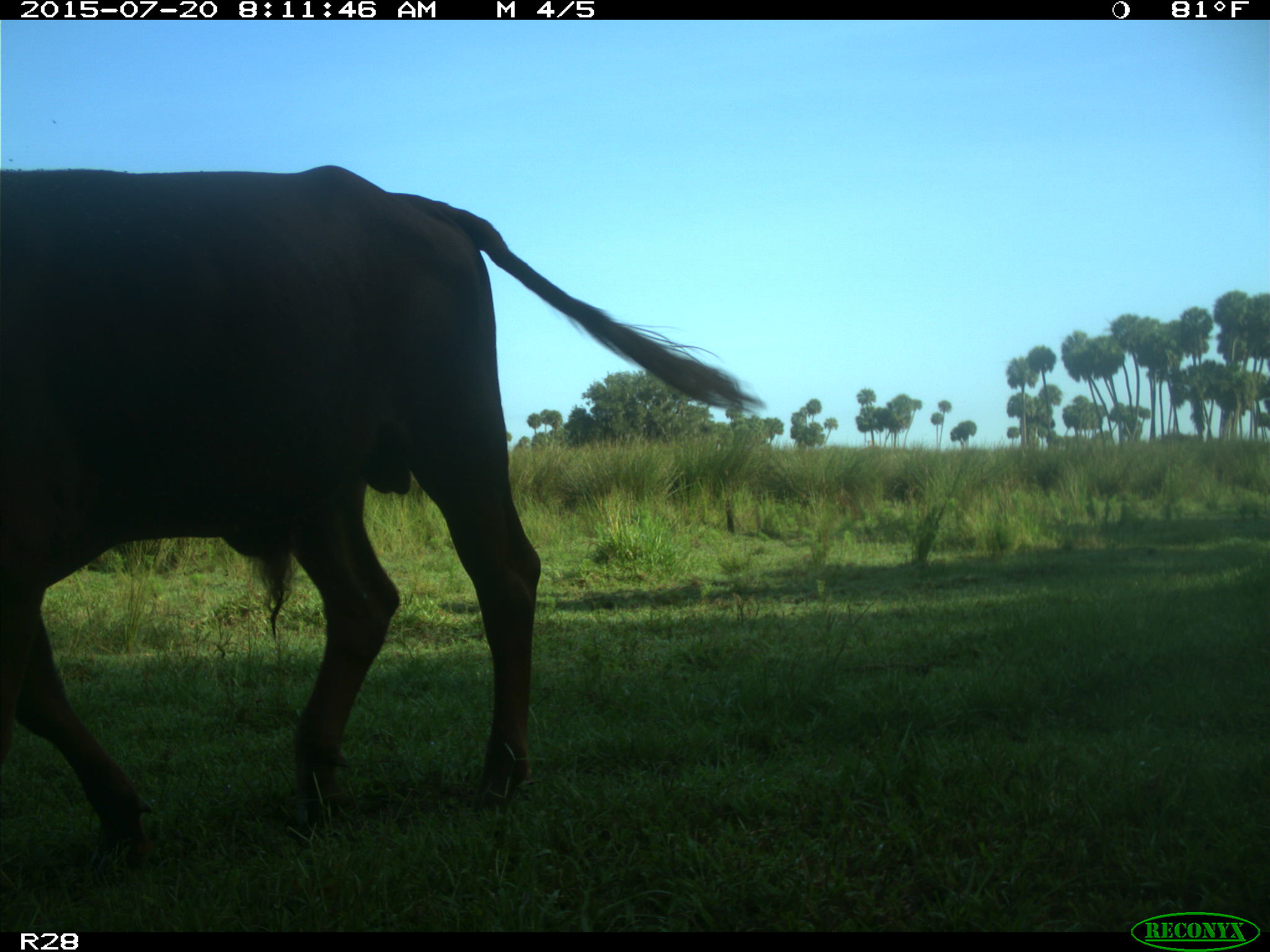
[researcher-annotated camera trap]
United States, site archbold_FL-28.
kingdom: Animalia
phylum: Chordata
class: Mammalia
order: Artiodactyla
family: Bovidae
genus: Bos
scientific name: Bos taurus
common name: domestic cow